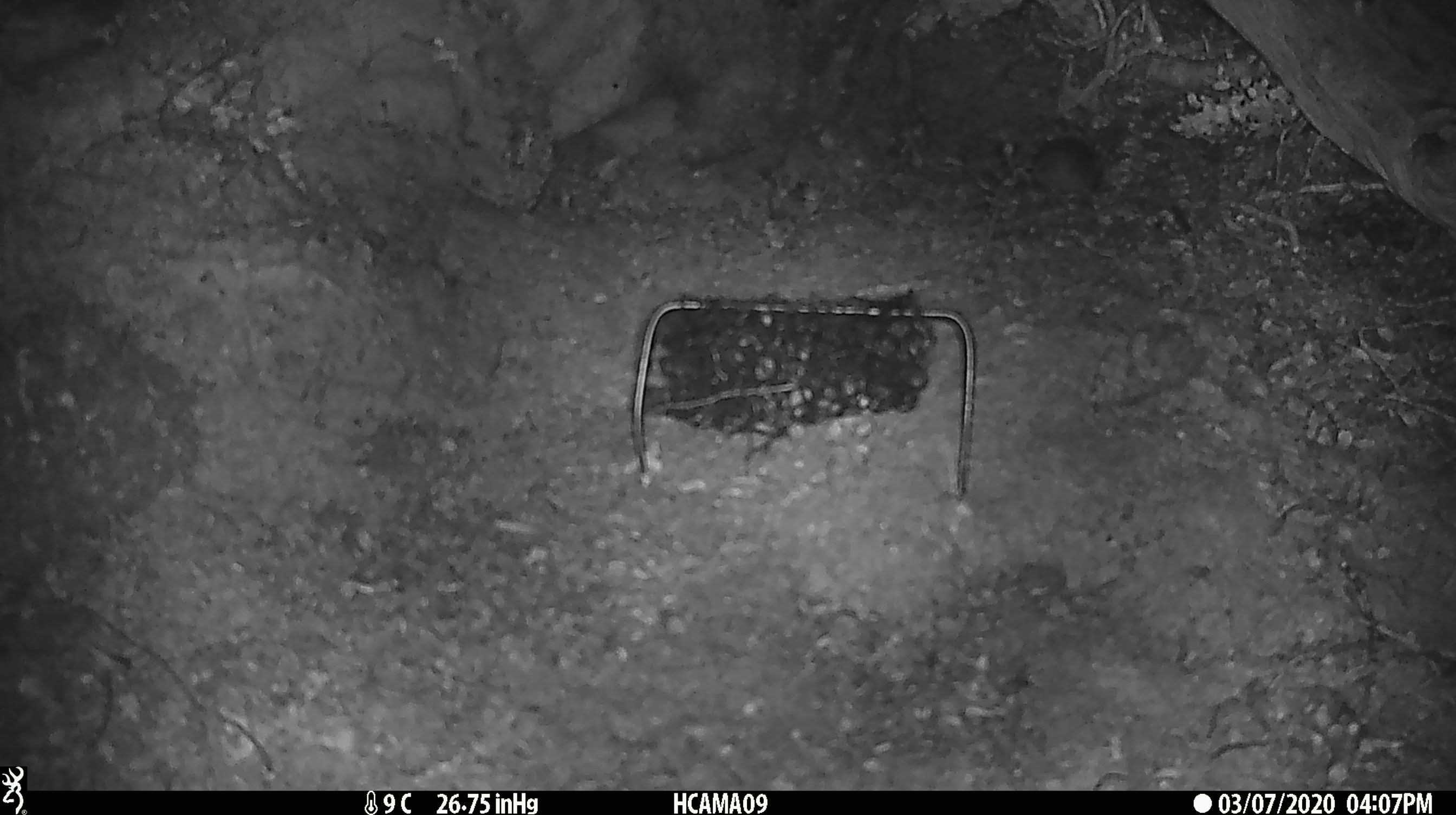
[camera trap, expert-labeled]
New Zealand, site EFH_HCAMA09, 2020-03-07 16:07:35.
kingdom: Animalia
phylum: Chordata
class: Mammalia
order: Rodentia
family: Muridae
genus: Mus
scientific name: Mus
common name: mouse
Mouse (Mus).